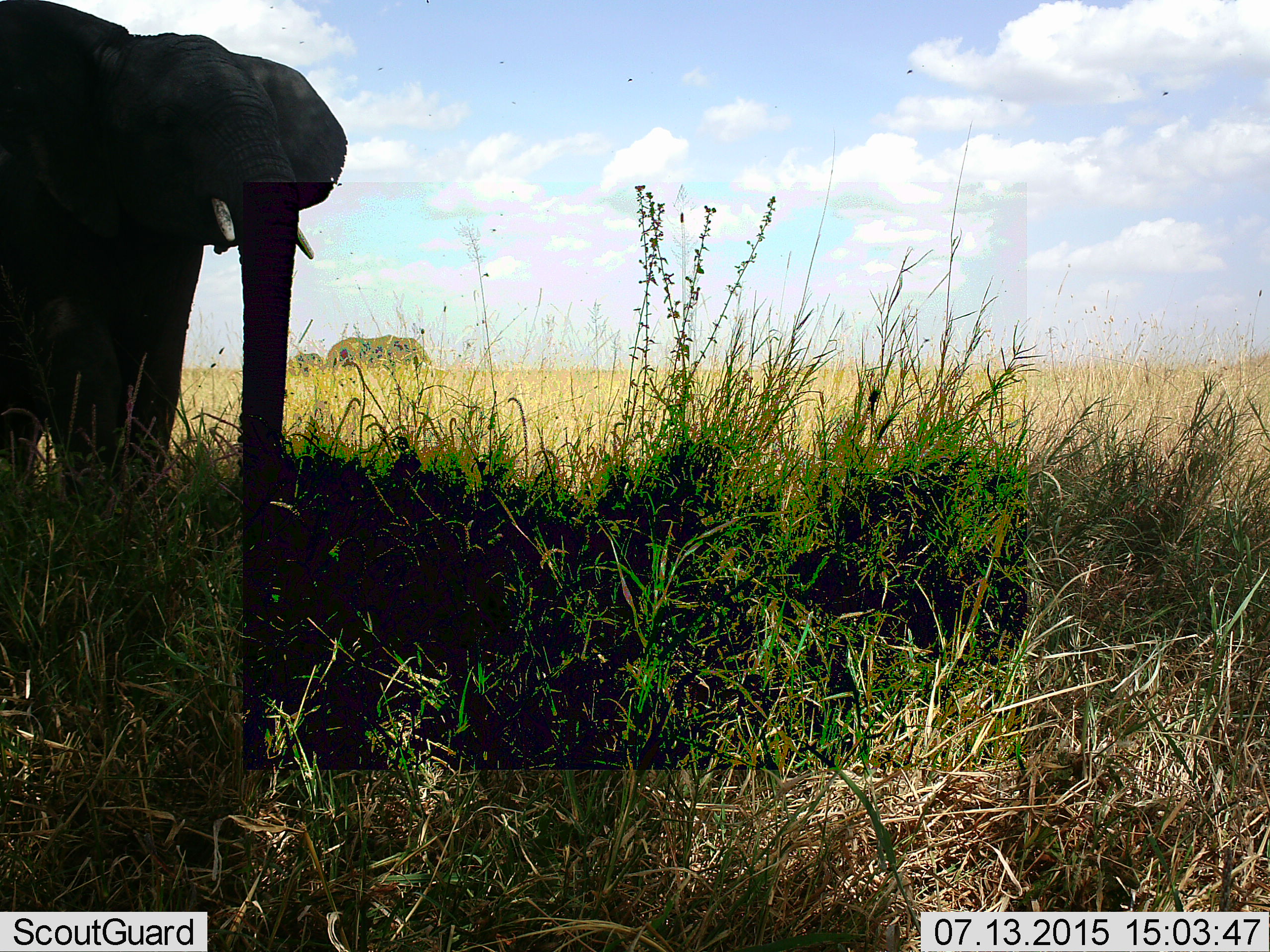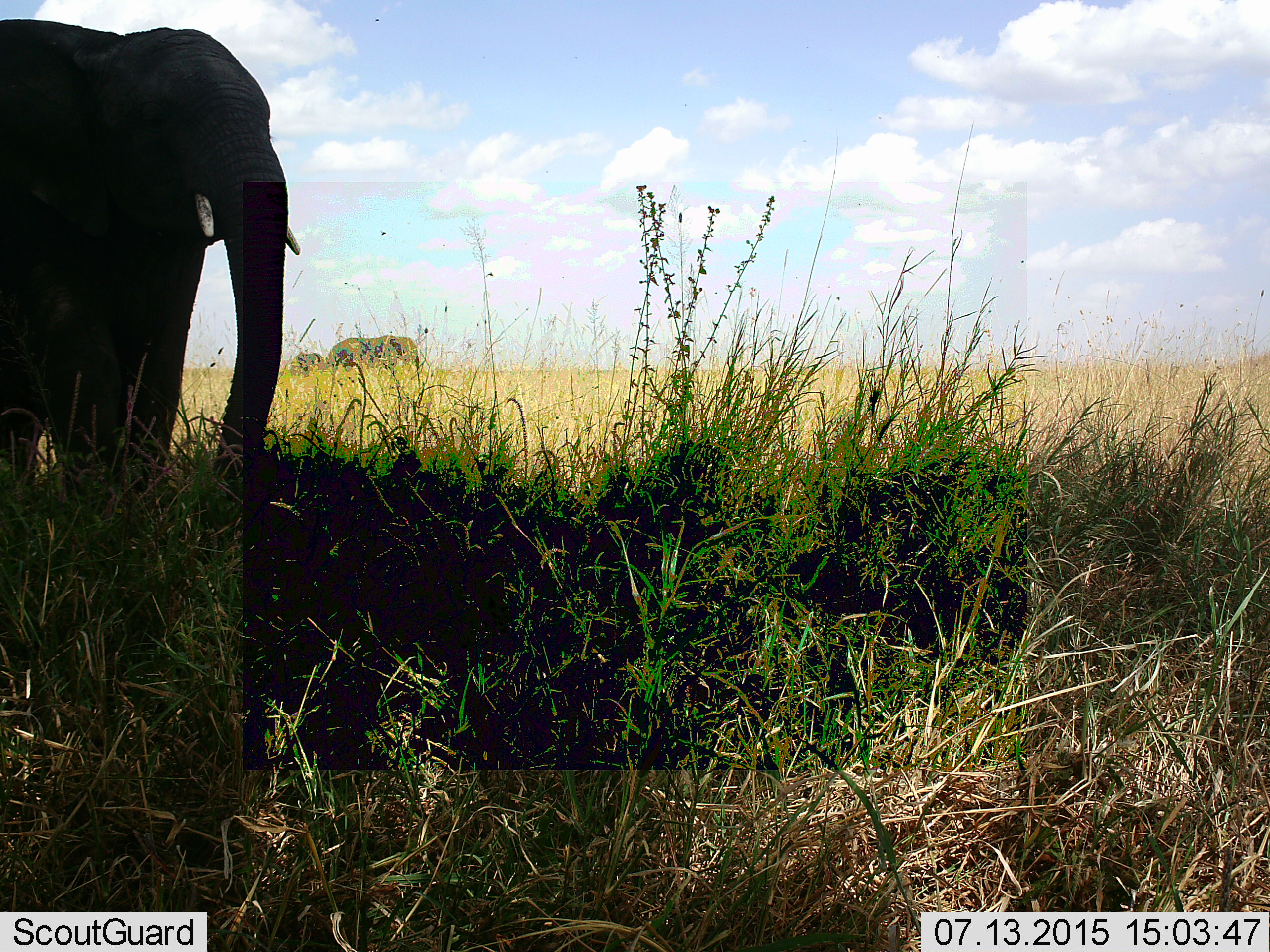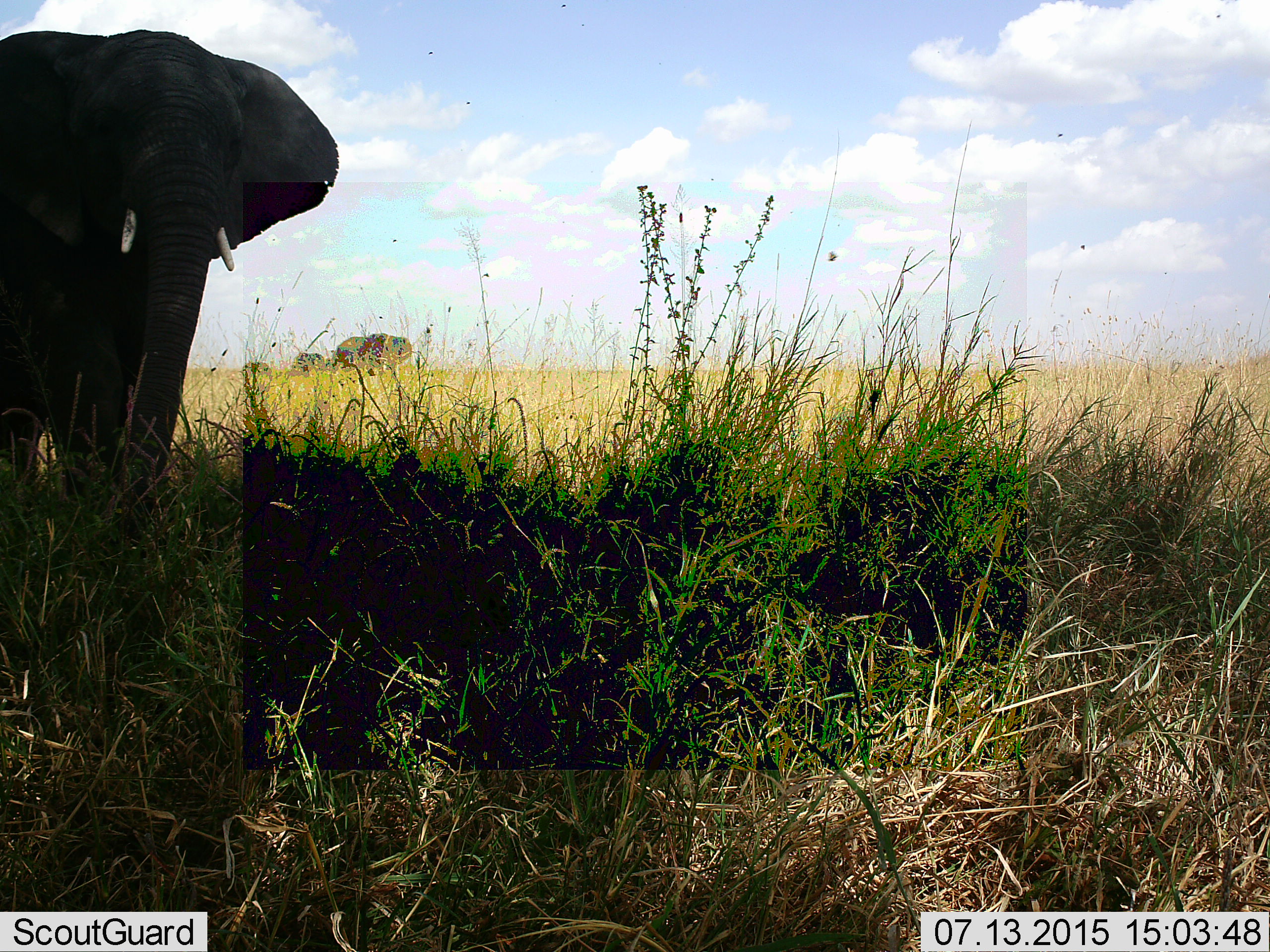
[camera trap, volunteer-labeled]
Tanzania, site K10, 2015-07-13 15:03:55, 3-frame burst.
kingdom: Animalia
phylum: Chordata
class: Mammalia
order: Proboscidea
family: Elephantidae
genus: Loxodonta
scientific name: Loxodonta africana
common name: african bush elephant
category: elephant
Elephant (african bush elephant) (Loxodonta africana), count 3. Behavior (volunteer vote fractions): standing 89%, resting 0%, moving 56%, interacting 11%. Young present (vote fraction): 11%. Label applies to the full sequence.